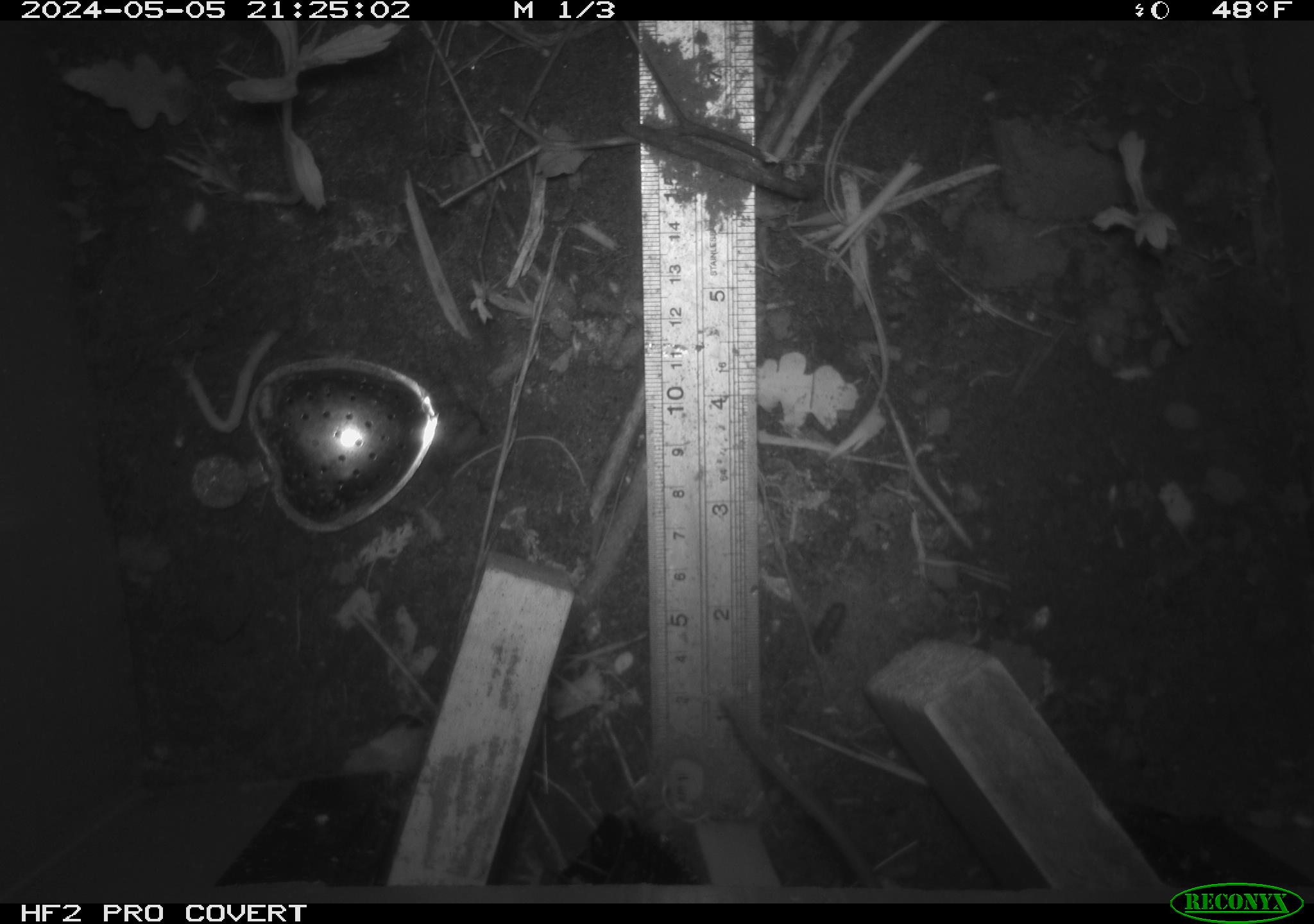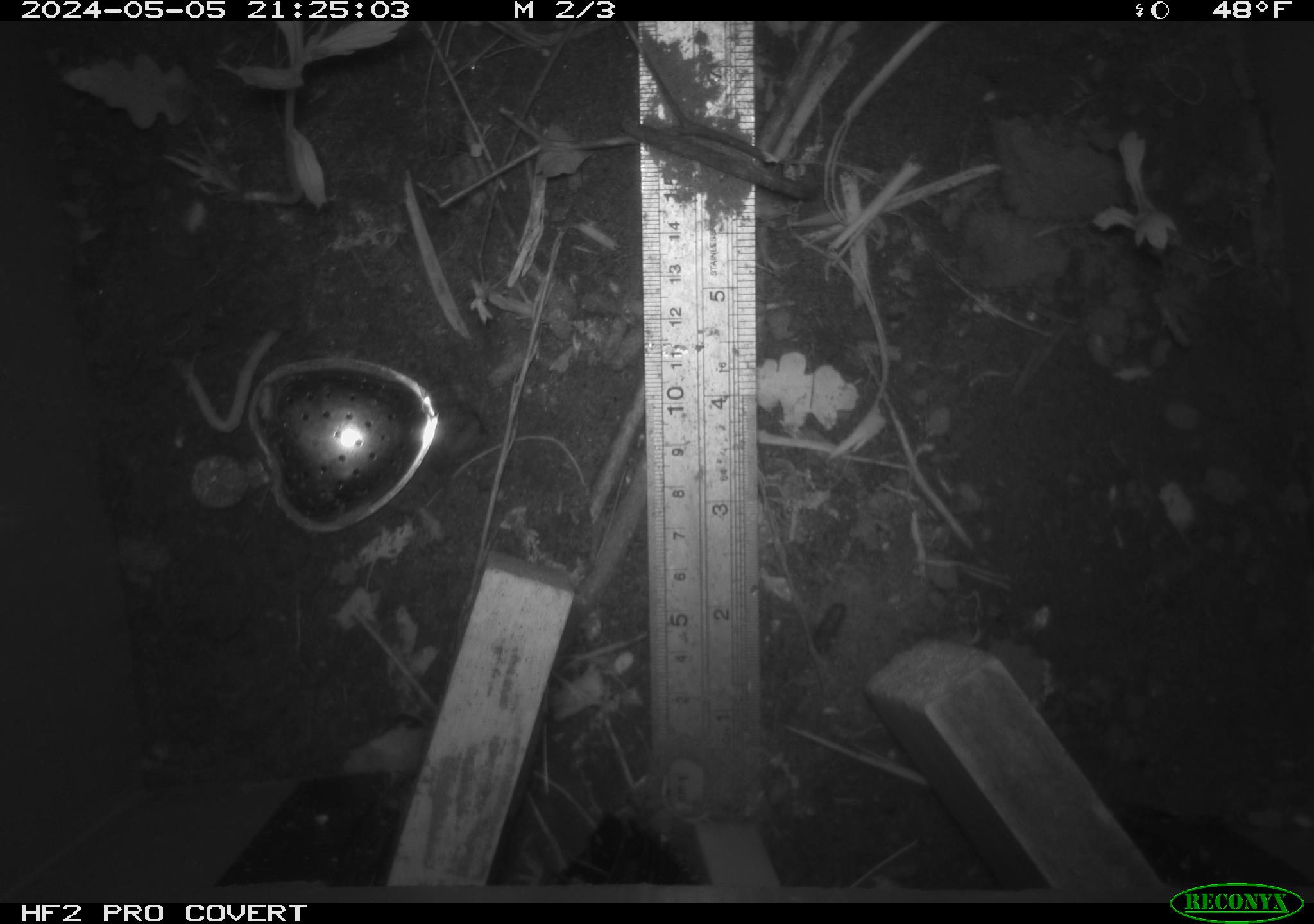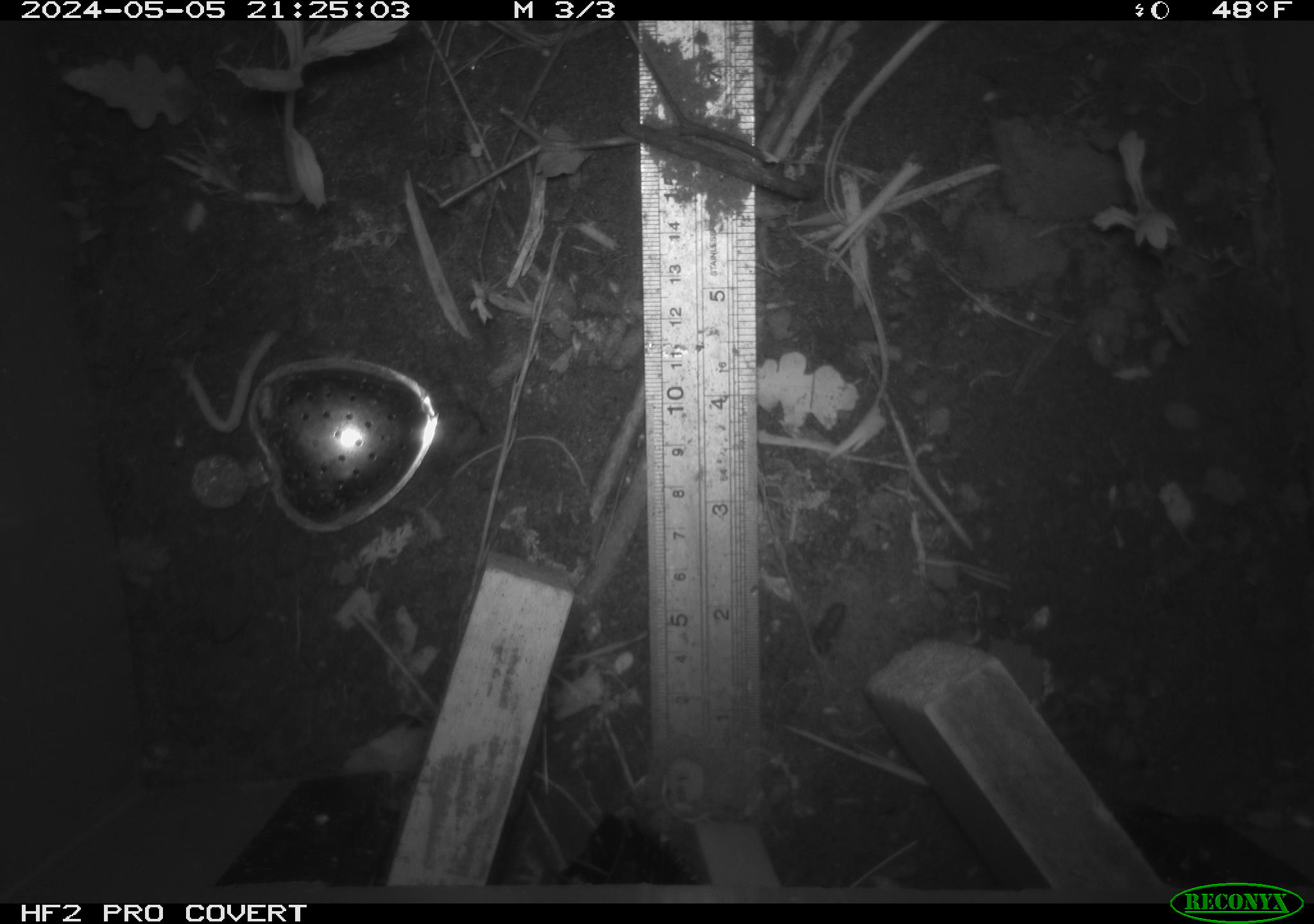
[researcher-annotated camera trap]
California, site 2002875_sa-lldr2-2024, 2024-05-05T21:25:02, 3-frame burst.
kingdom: Animalia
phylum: Chordata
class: Mammalia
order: Rodentia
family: Muridae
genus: Rattus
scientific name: Rattus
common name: rat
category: rattus species